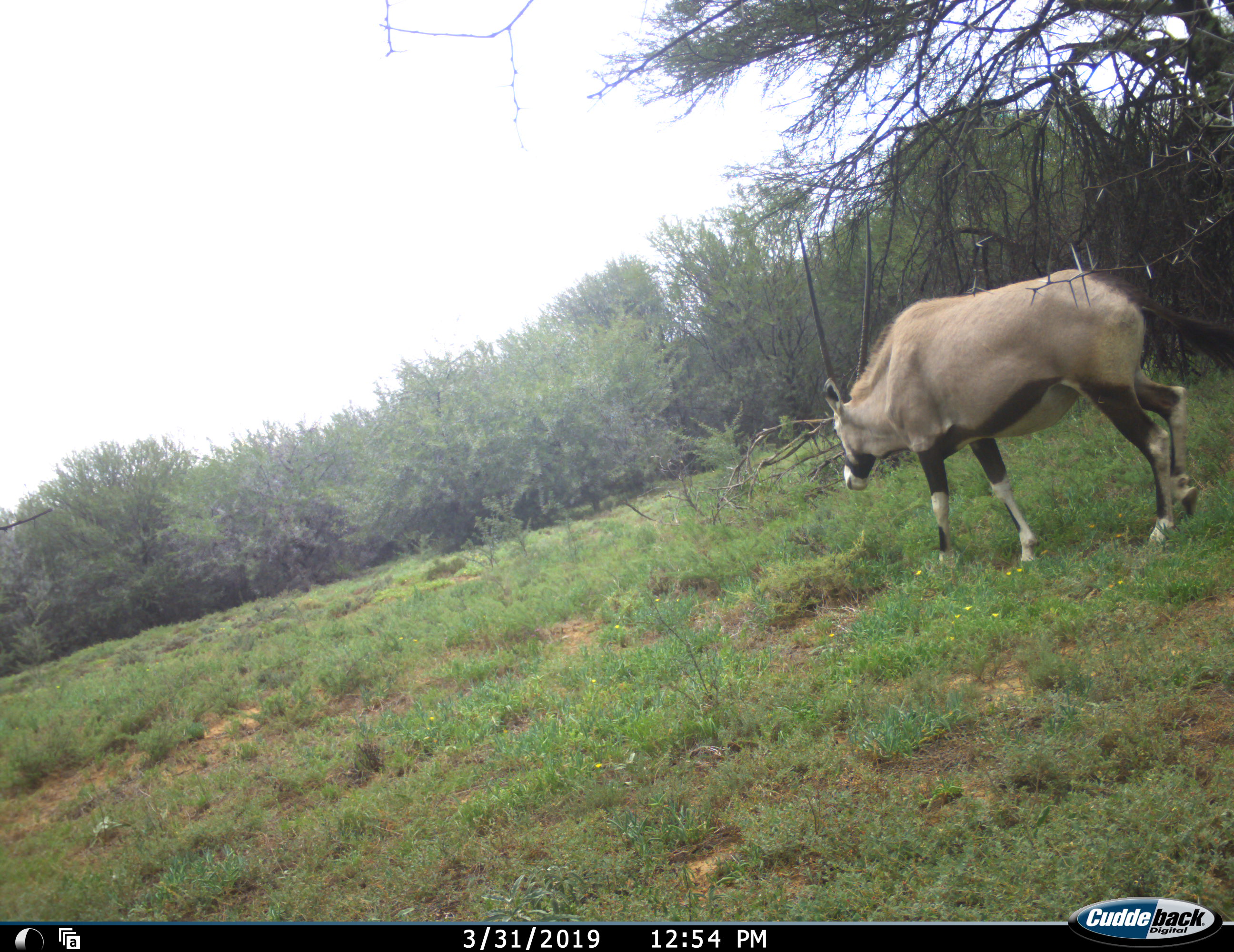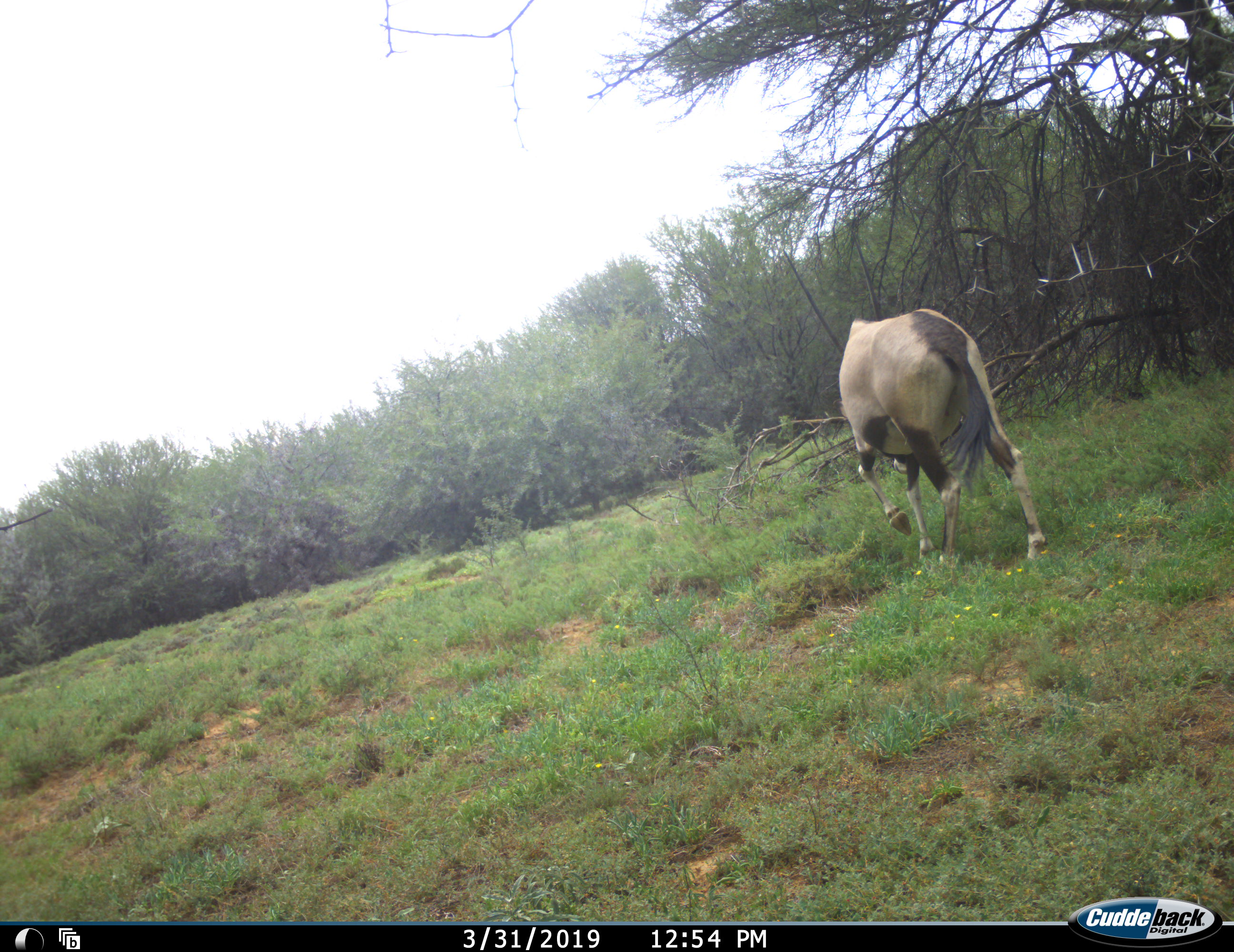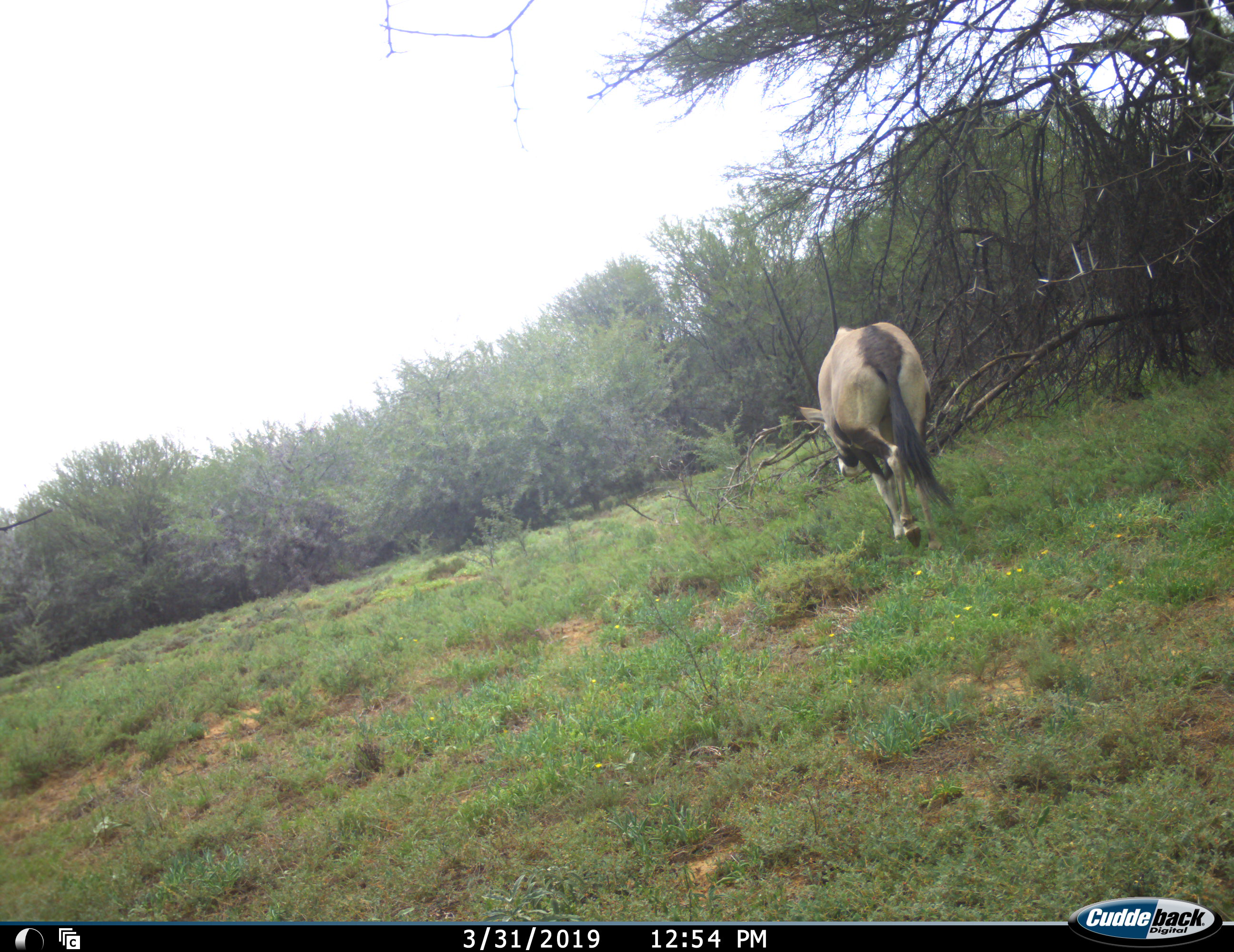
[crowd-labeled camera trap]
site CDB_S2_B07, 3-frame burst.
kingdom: Animalia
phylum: Chordata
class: Mammalia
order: Artiodactyla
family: Bovidae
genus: Oryx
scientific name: Oryx gazella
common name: gemsbok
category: oryx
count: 1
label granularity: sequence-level